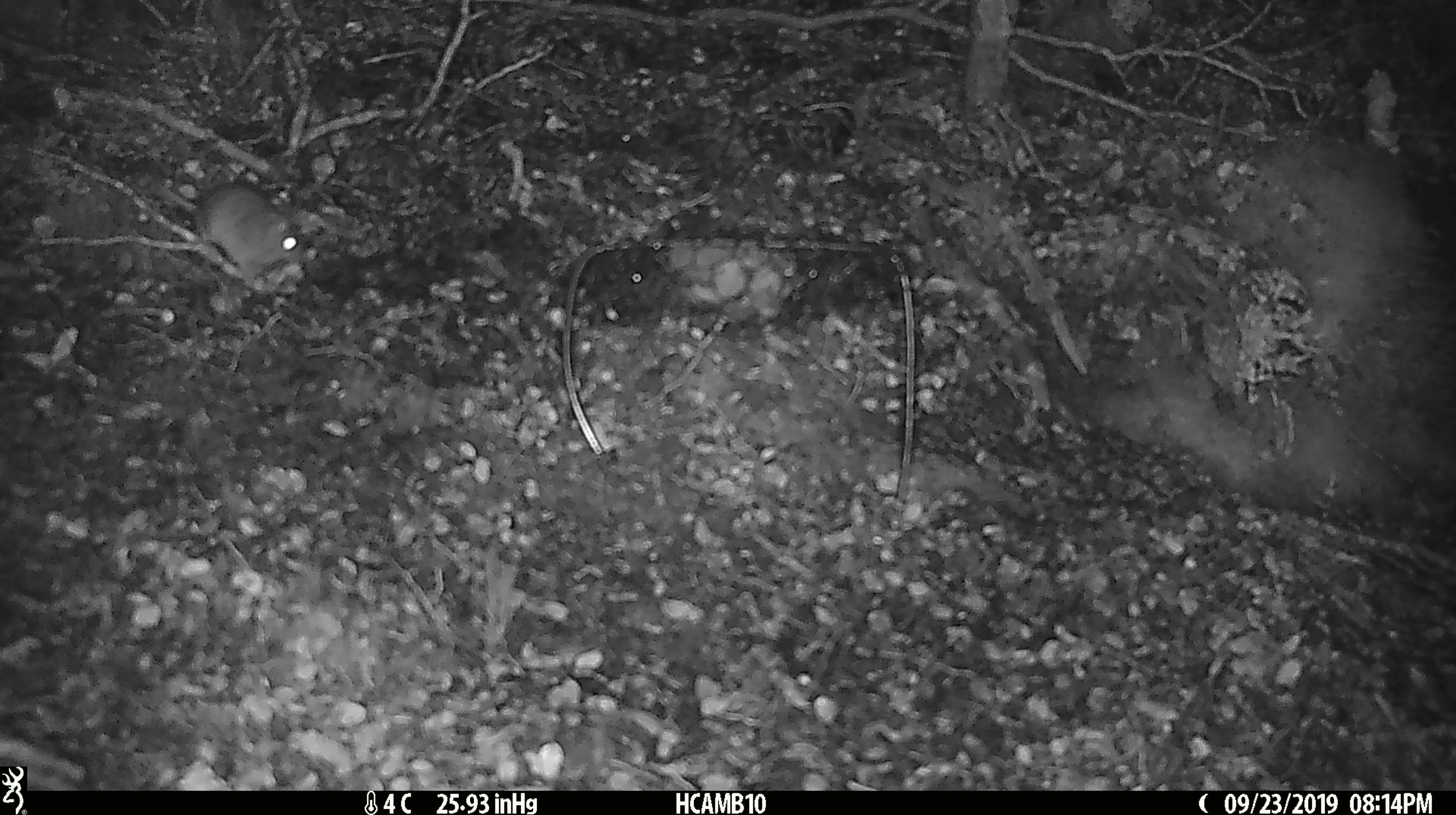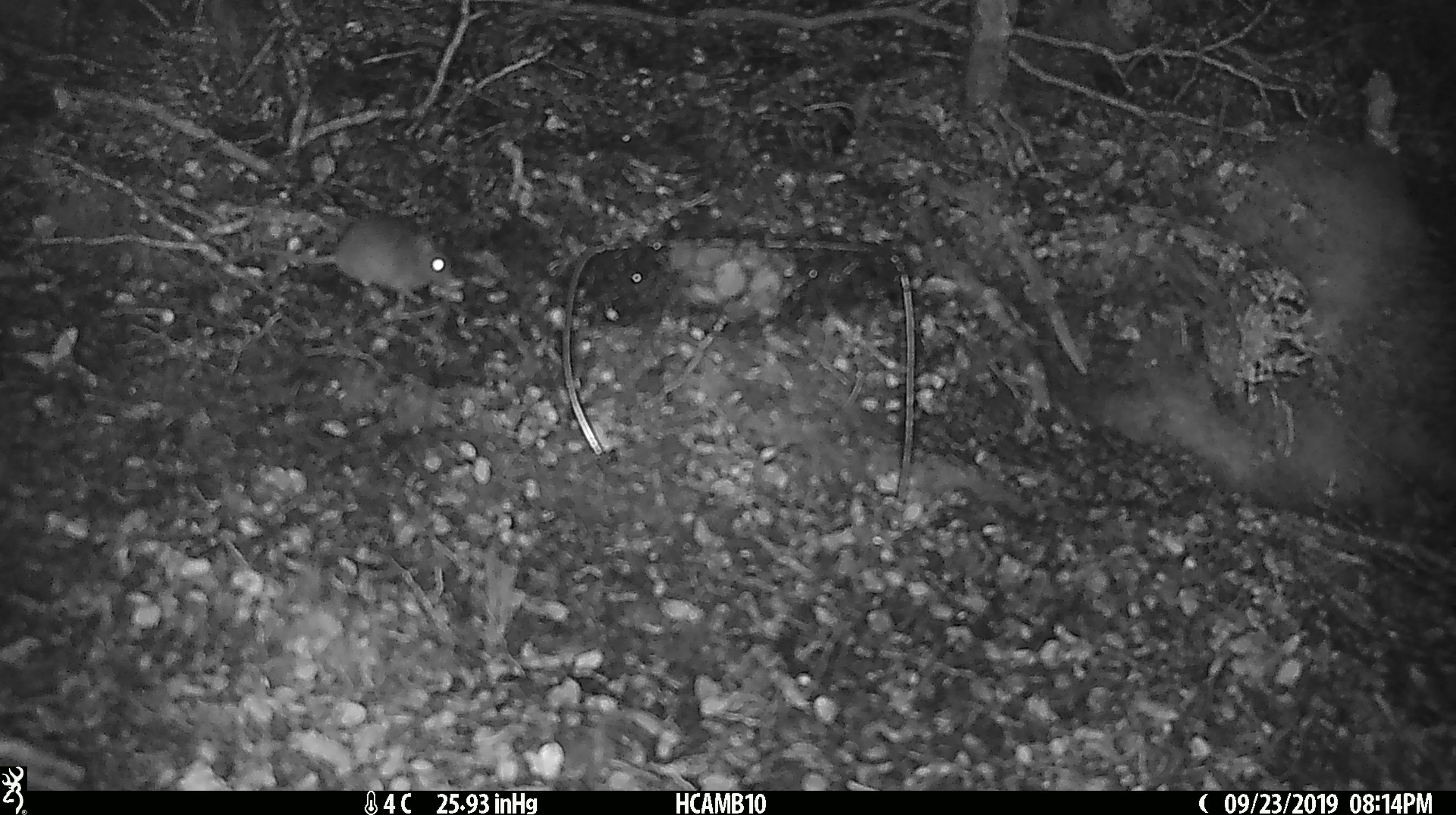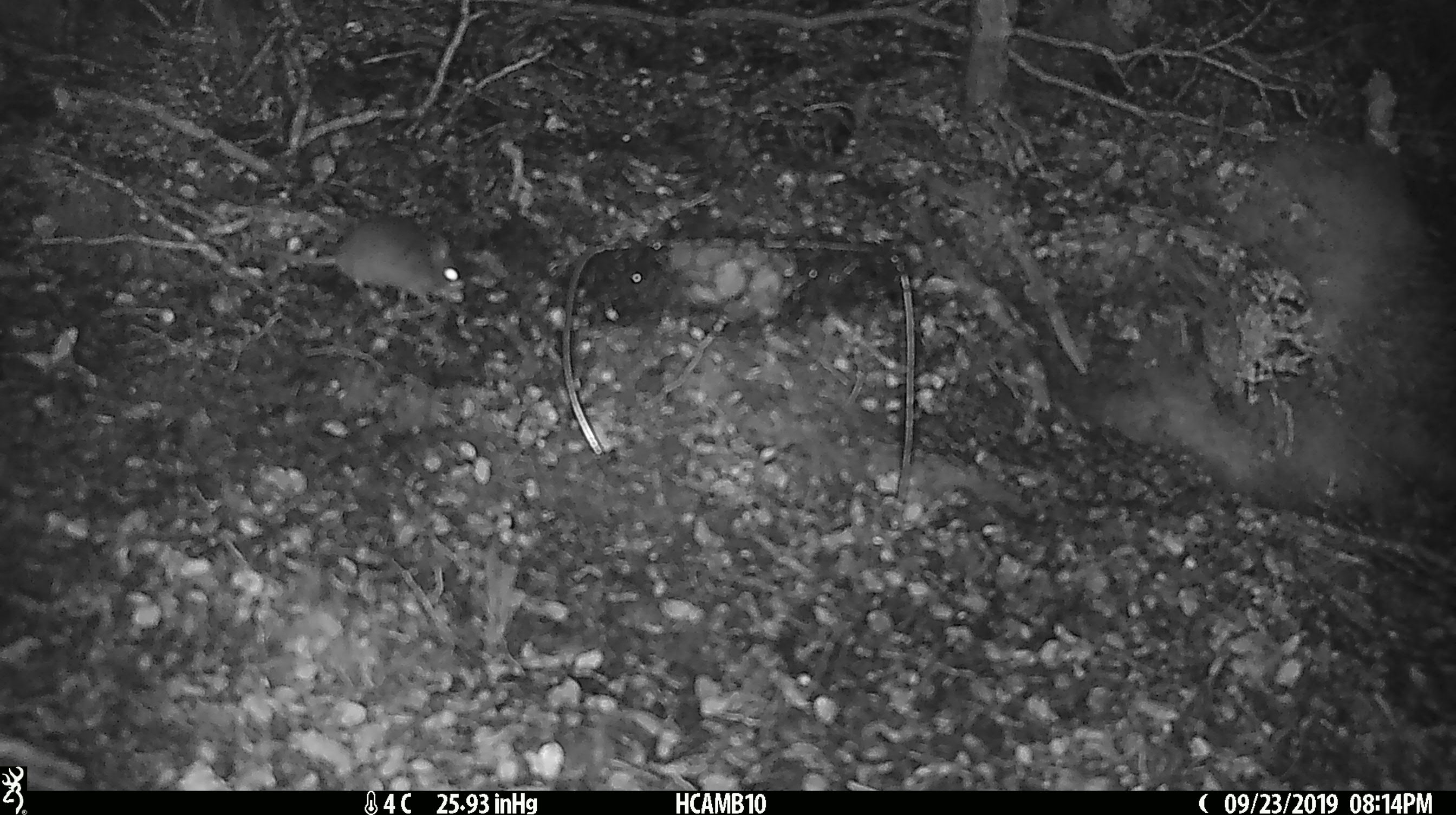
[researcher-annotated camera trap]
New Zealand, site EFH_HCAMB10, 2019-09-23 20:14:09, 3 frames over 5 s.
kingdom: Animalia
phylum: Chordata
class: Mammalia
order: Rodentia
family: Muridae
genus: Mus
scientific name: Mus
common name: mouse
Mouse (Mus).